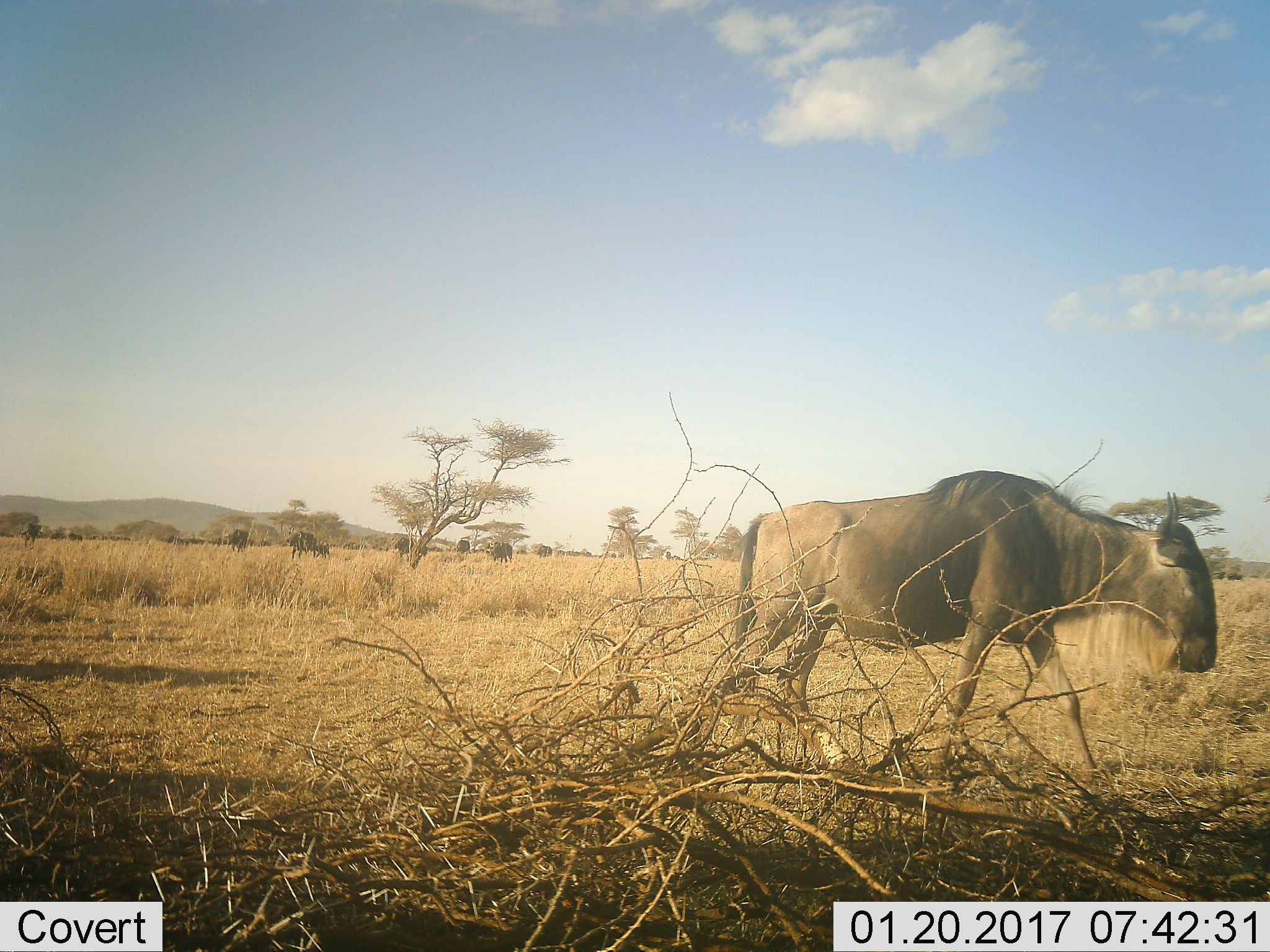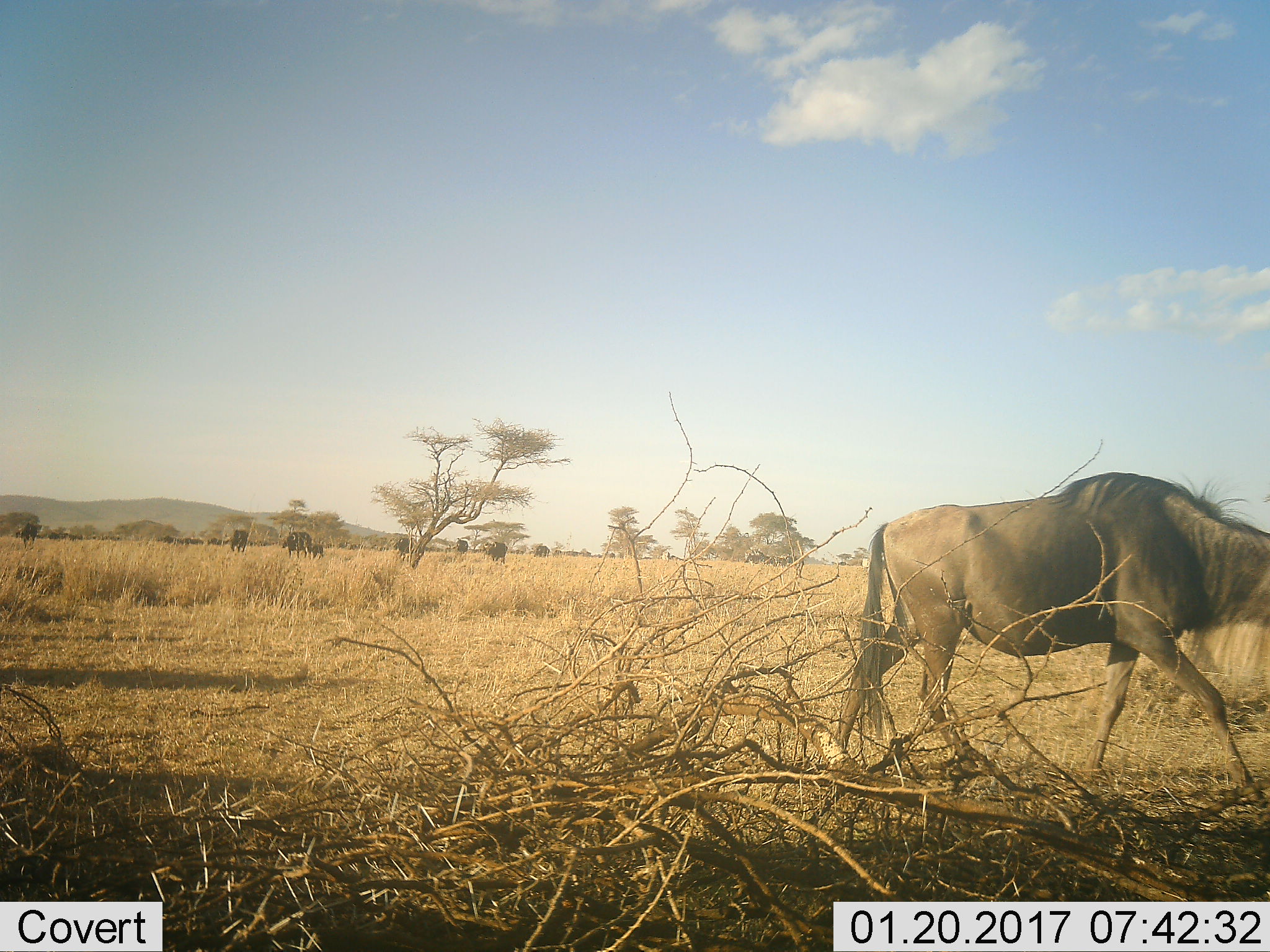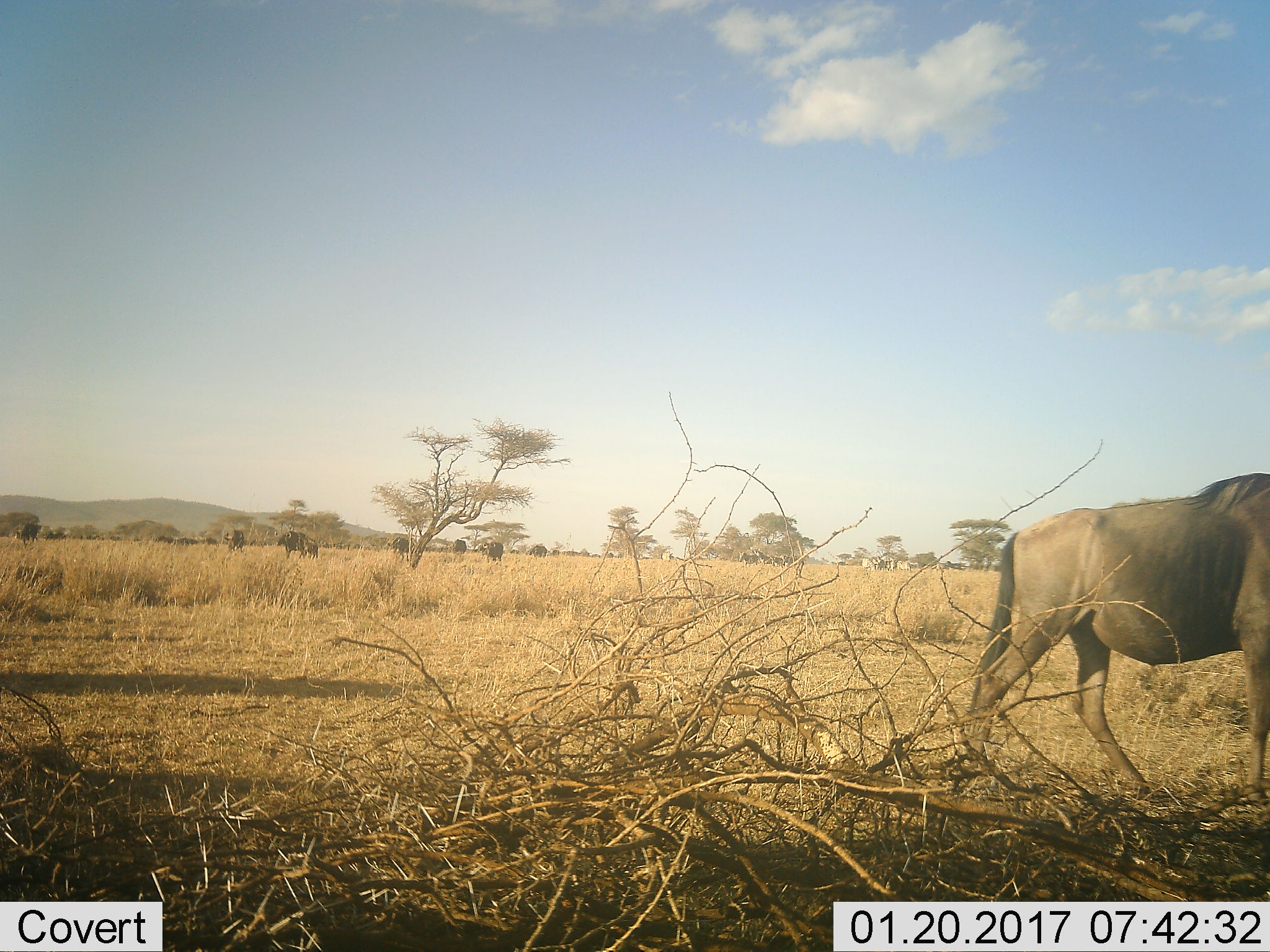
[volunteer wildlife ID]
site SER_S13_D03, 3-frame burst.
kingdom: Animalia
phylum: Chordata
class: Mammalia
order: Artiodactyla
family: Bovidae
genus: Connochaetes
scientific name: Connochaetes taurinus taurinus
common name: blue wildebeest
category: wildebeestblue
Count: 7.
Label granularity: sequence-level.